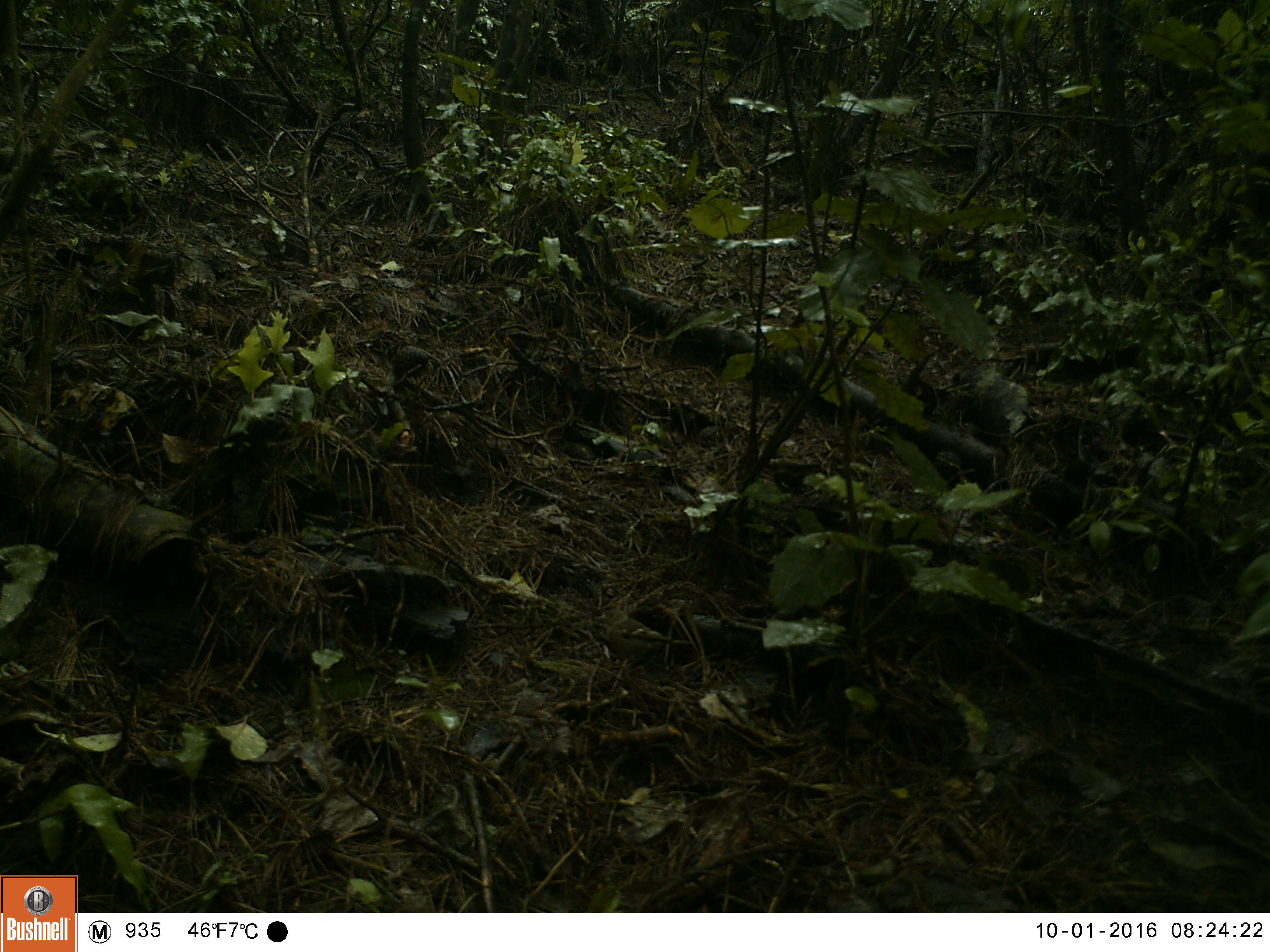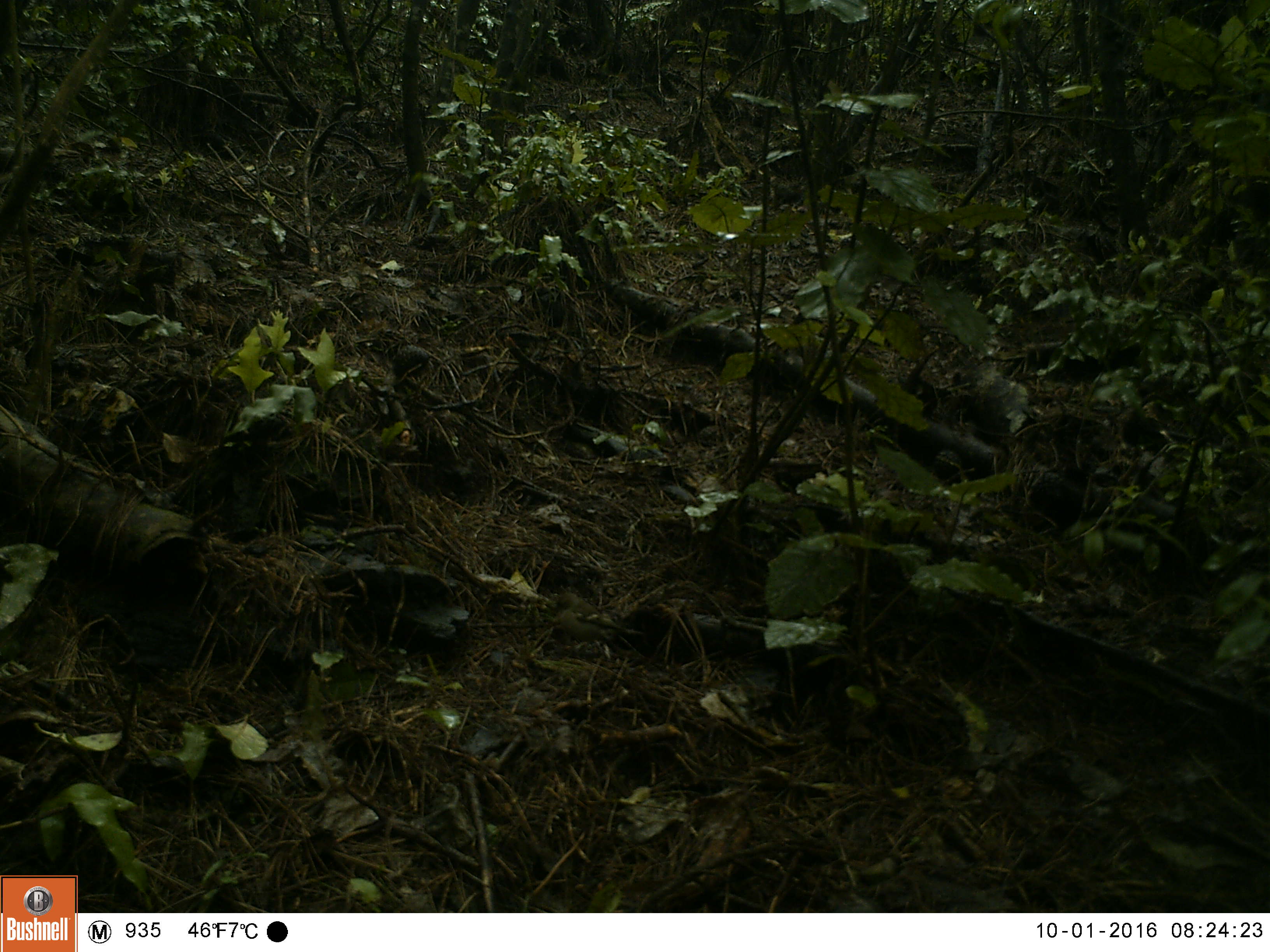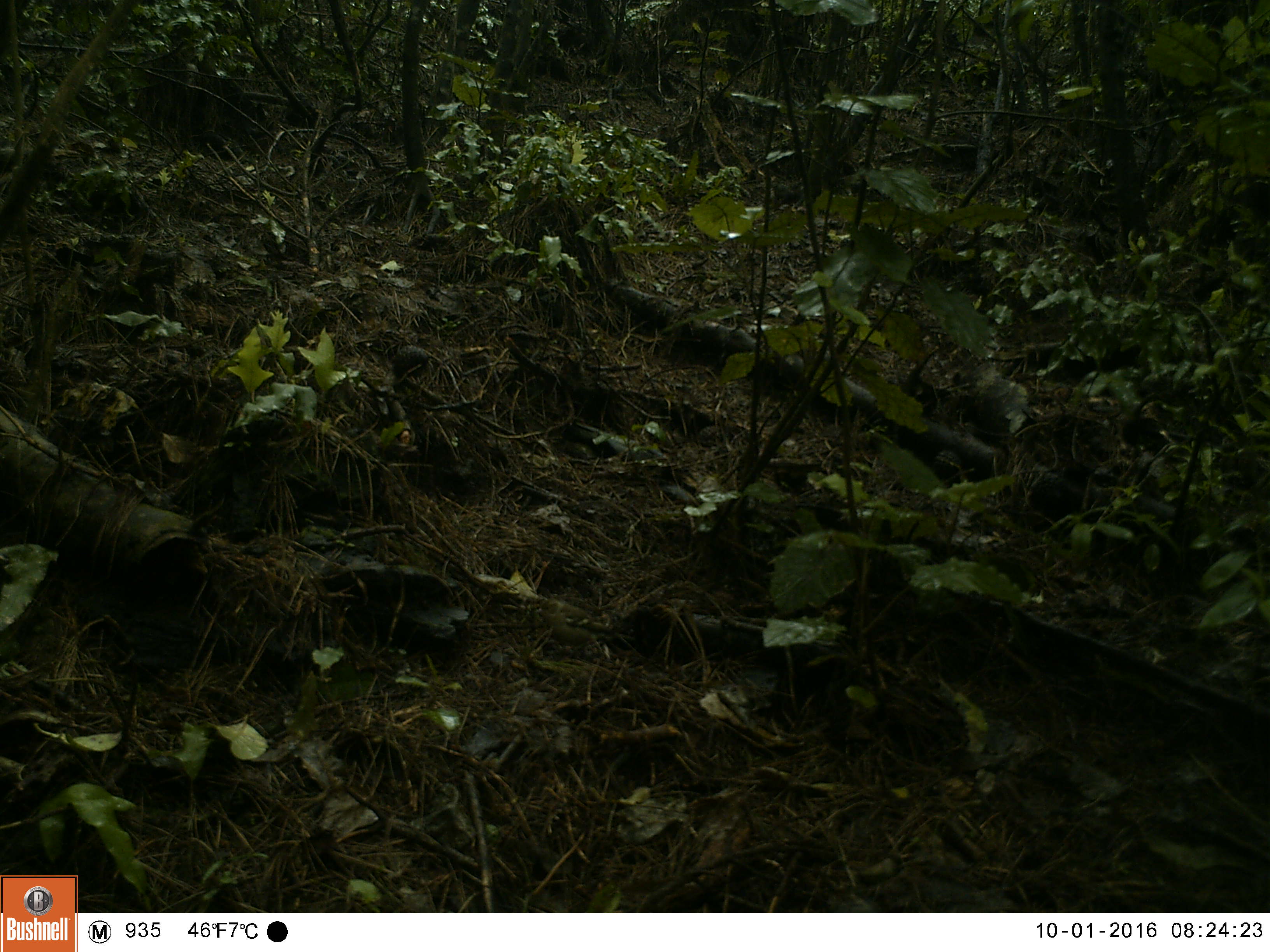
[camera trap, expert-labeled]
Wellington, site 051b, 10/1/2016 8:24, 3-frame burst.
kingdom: Animalia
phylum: Chordata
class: Aves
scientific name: Aves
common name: bird